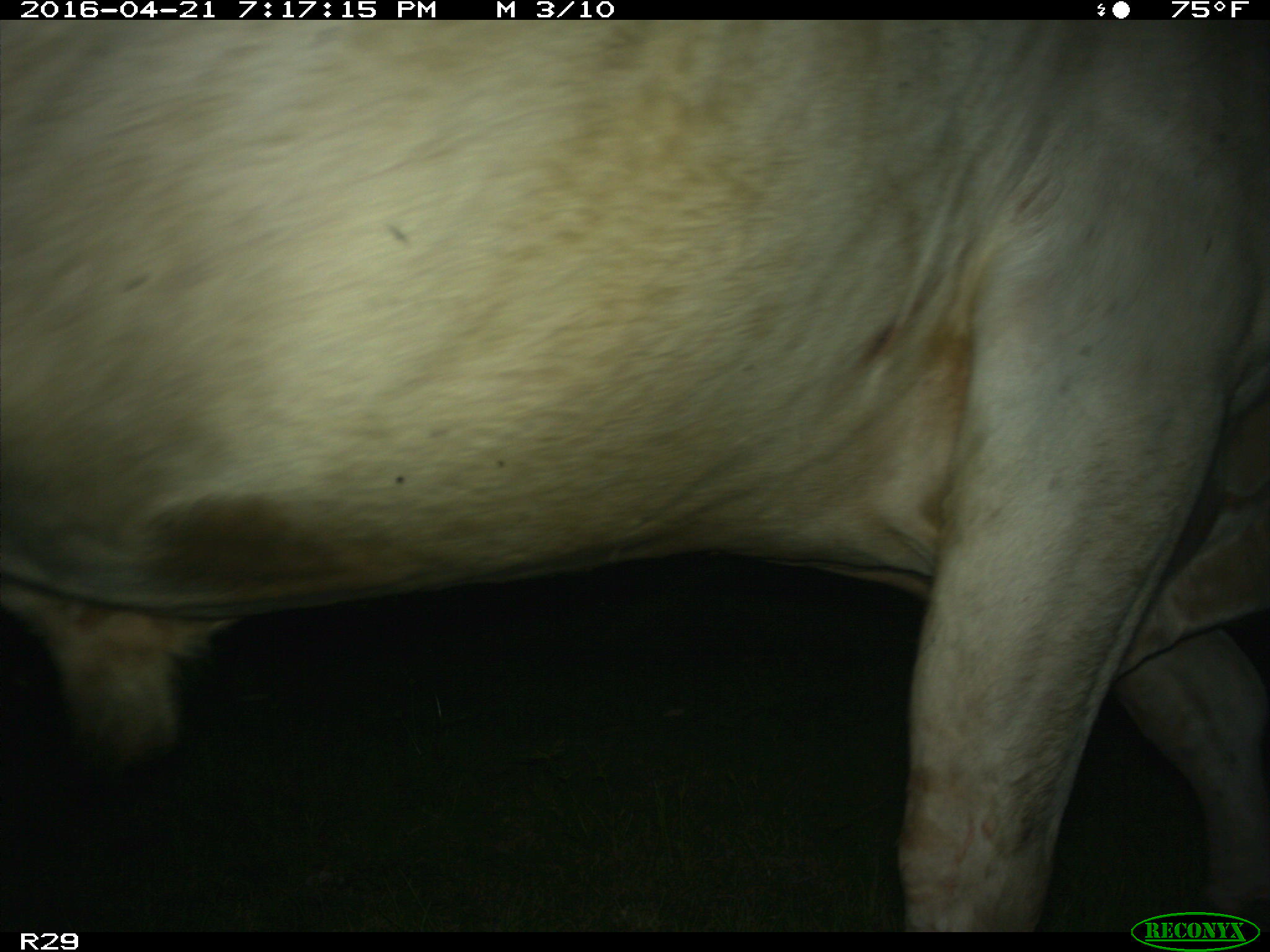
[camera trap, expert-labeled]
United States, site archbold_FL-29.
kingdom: Animalia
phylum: Chordata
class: Mammalia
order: Artiodactyla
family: Bovidae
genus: Bos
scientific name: Bos taurus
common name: domestic cow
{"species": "Bos taurus (domestic cow)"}